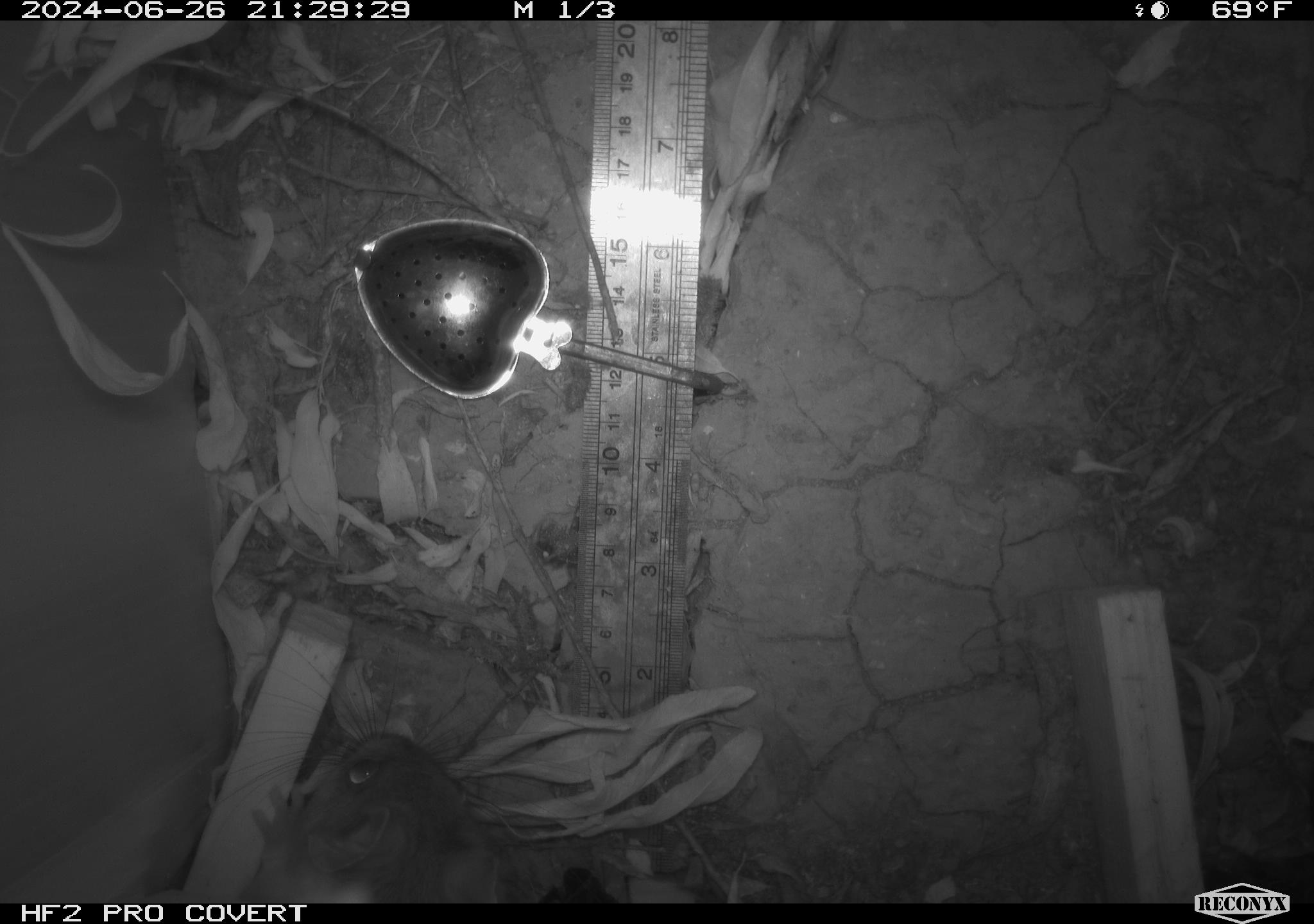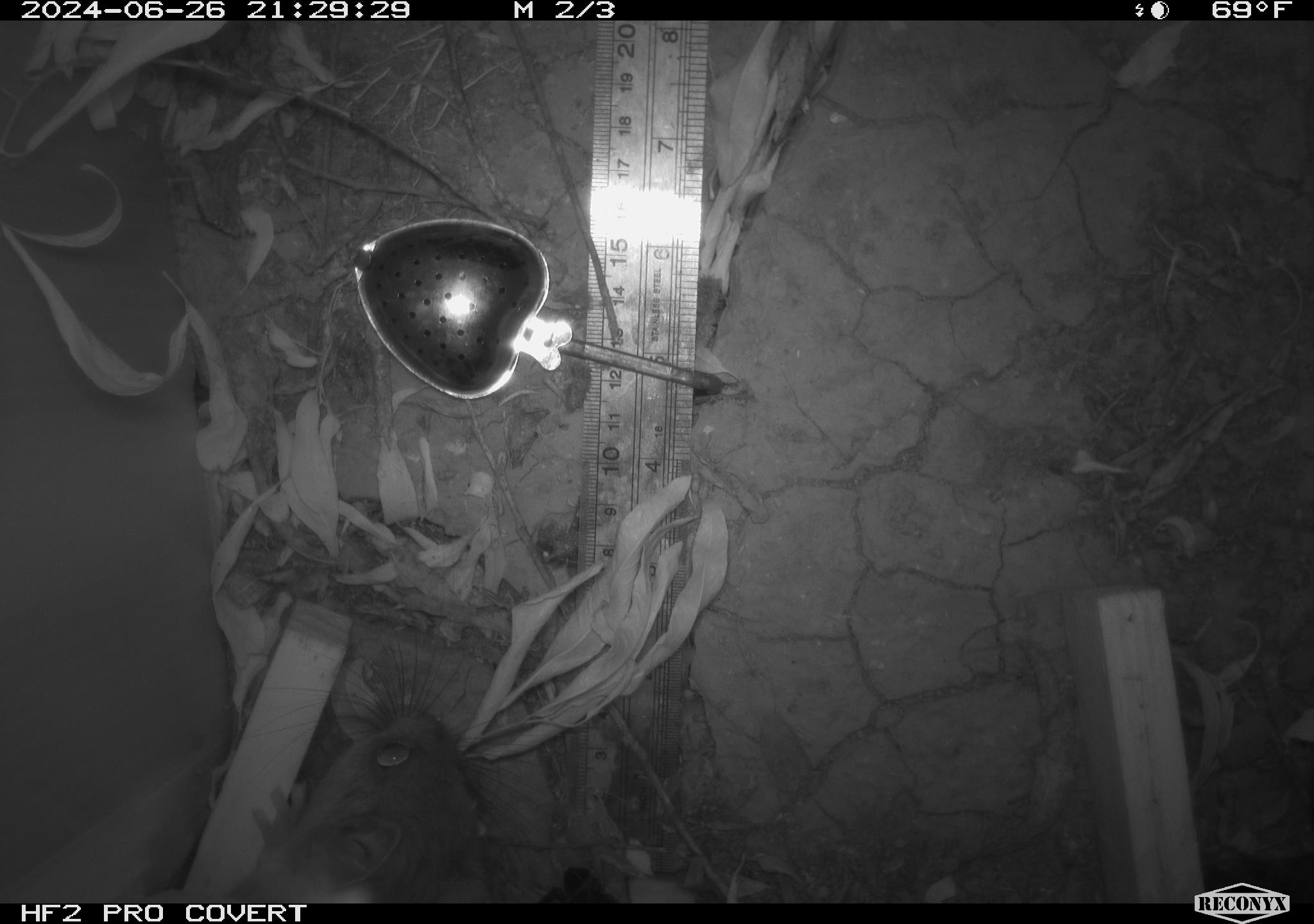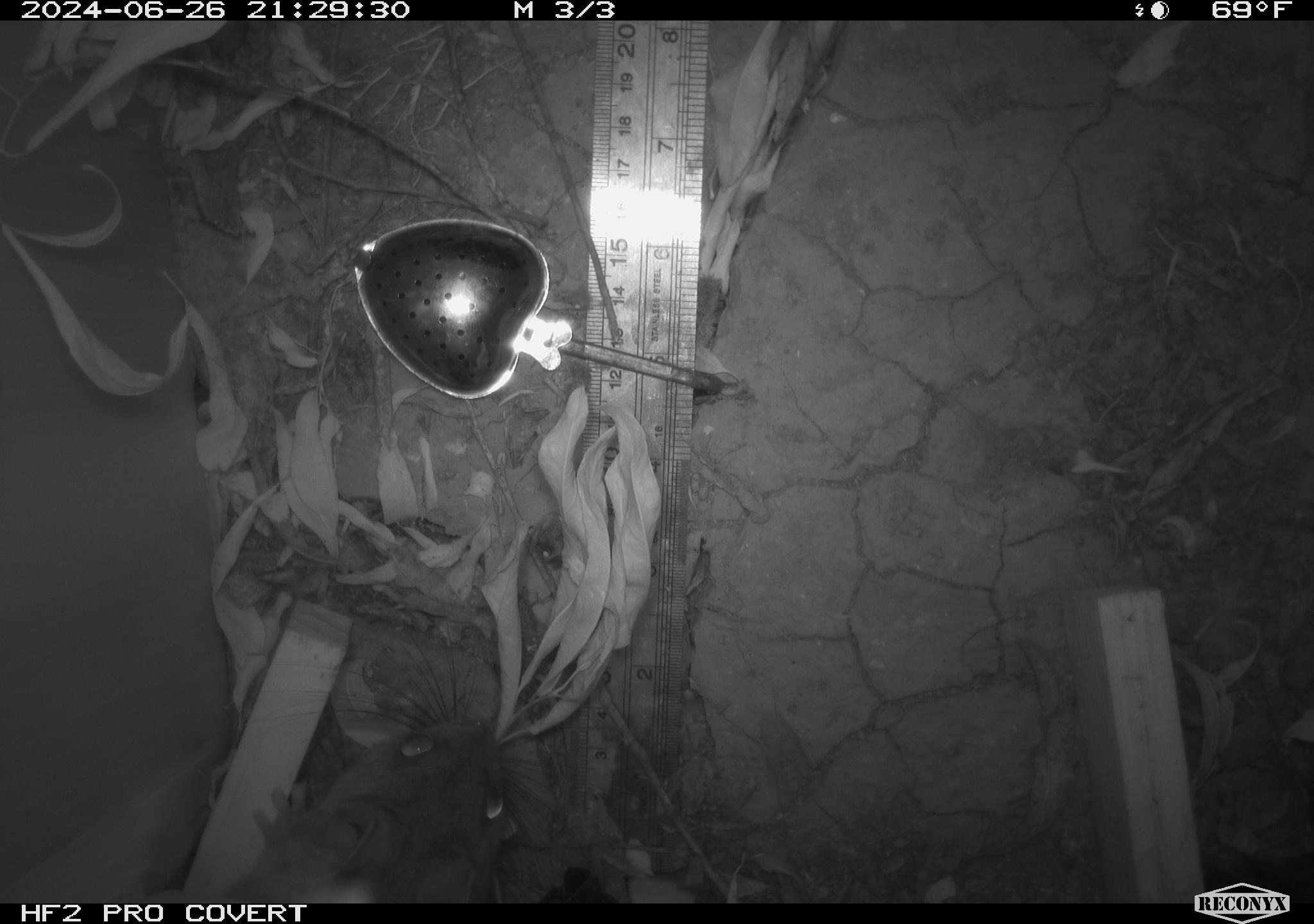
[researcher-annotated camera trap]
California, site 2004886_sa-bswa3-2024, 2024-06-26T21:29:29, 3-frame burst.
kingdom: Animalia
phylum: Chordata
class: Mammalia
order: Rodentia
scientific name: Rodentia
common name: woodrat or rat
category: woodrat or rat species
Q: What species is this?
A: Woodrat or rat species (woodrat or rat) (Rodentia).